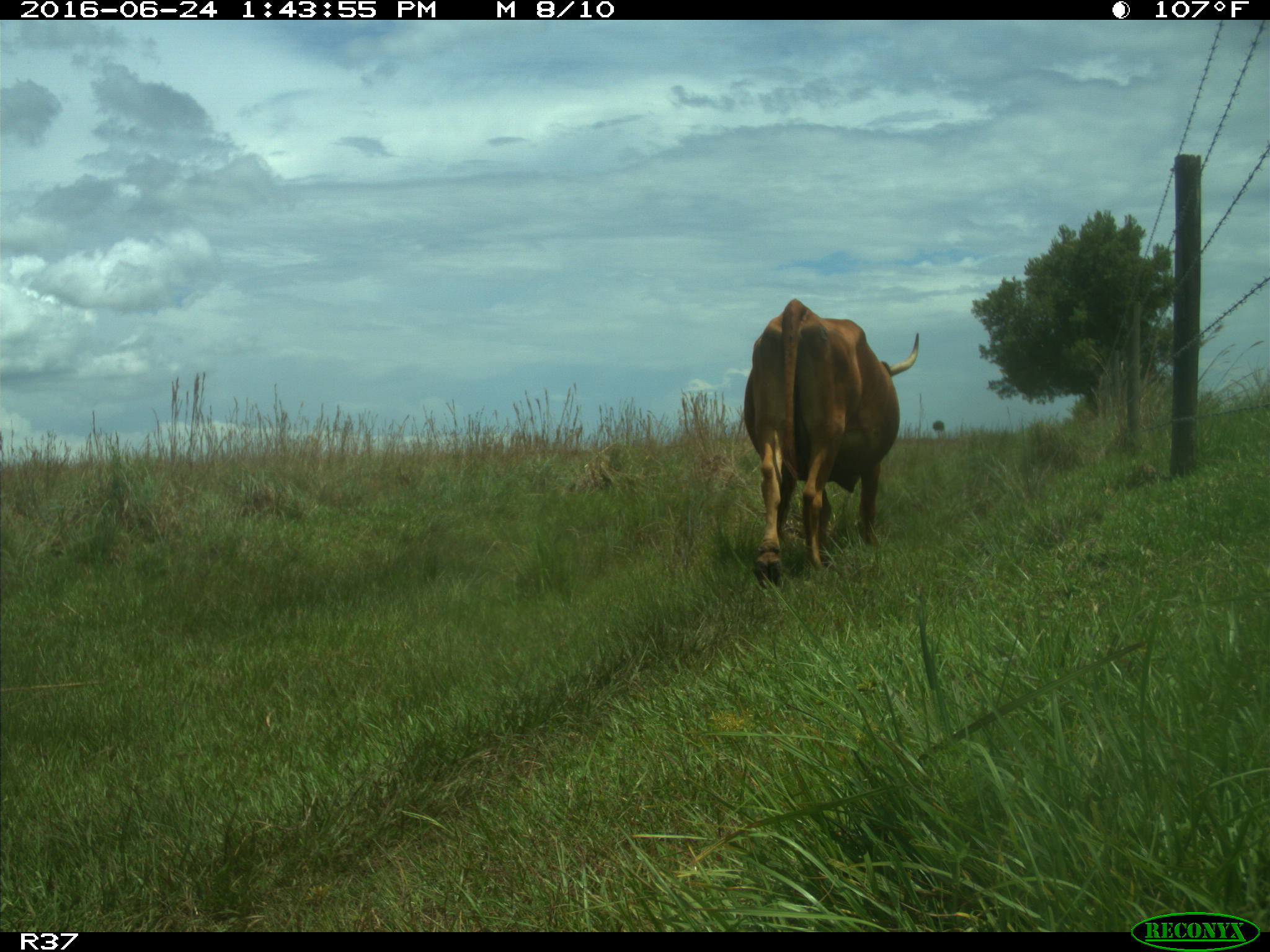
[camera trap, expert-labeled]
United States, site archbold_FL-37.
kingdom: Animalia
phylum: Chordata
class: Mammalia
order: Artiodactyla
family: Bovidae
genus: Bos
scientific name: Bos taurus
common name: domestic cow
Bos taurus (domestic cow).